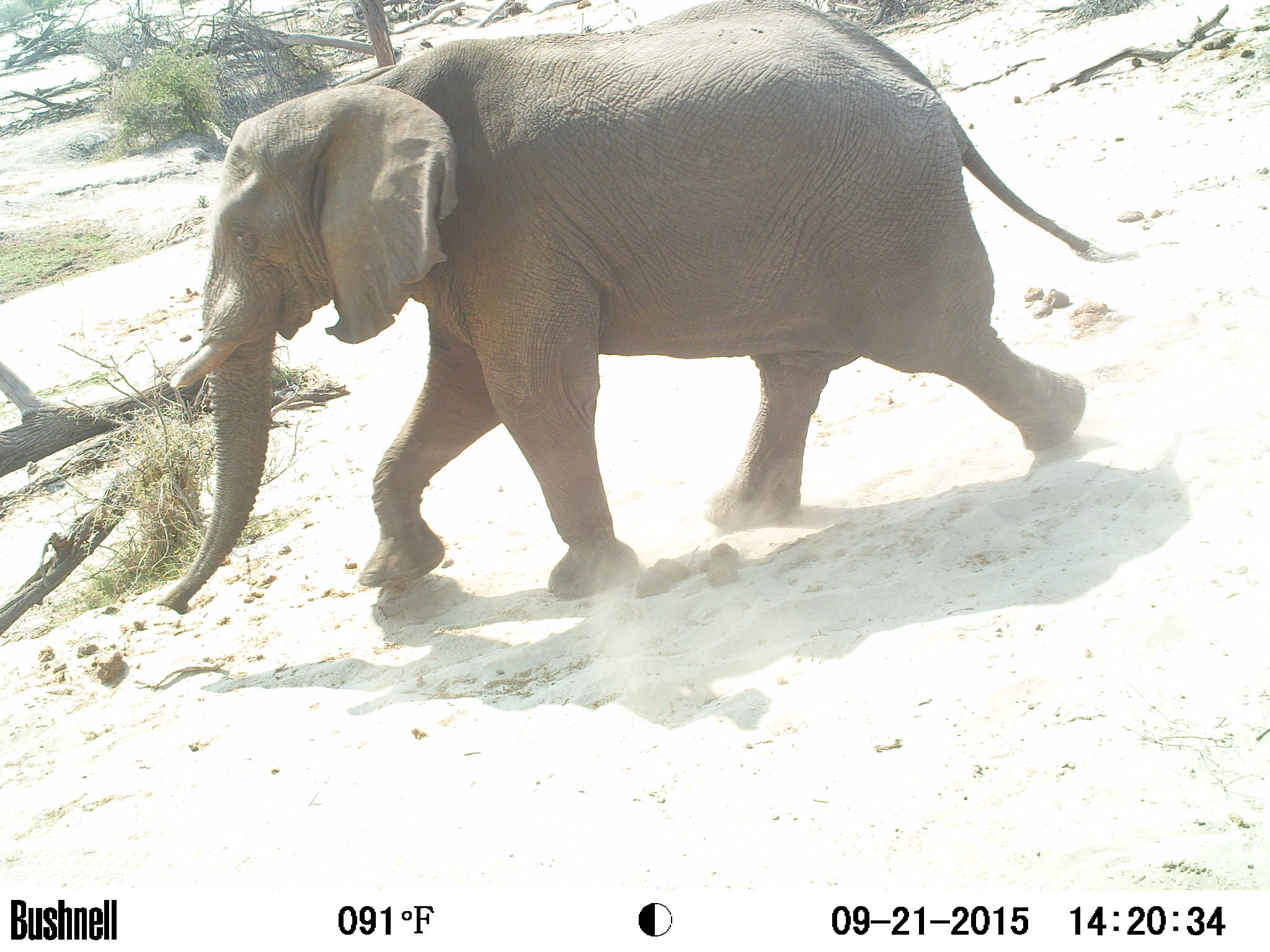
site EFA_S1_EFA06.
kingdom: Animalia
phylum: Chordata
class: Mammalia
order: Proboscidea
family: Elephantidae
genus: Loxodonta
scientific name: Loxodonta africana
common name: african bush elephant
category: elephant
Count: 1.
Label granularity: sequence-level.